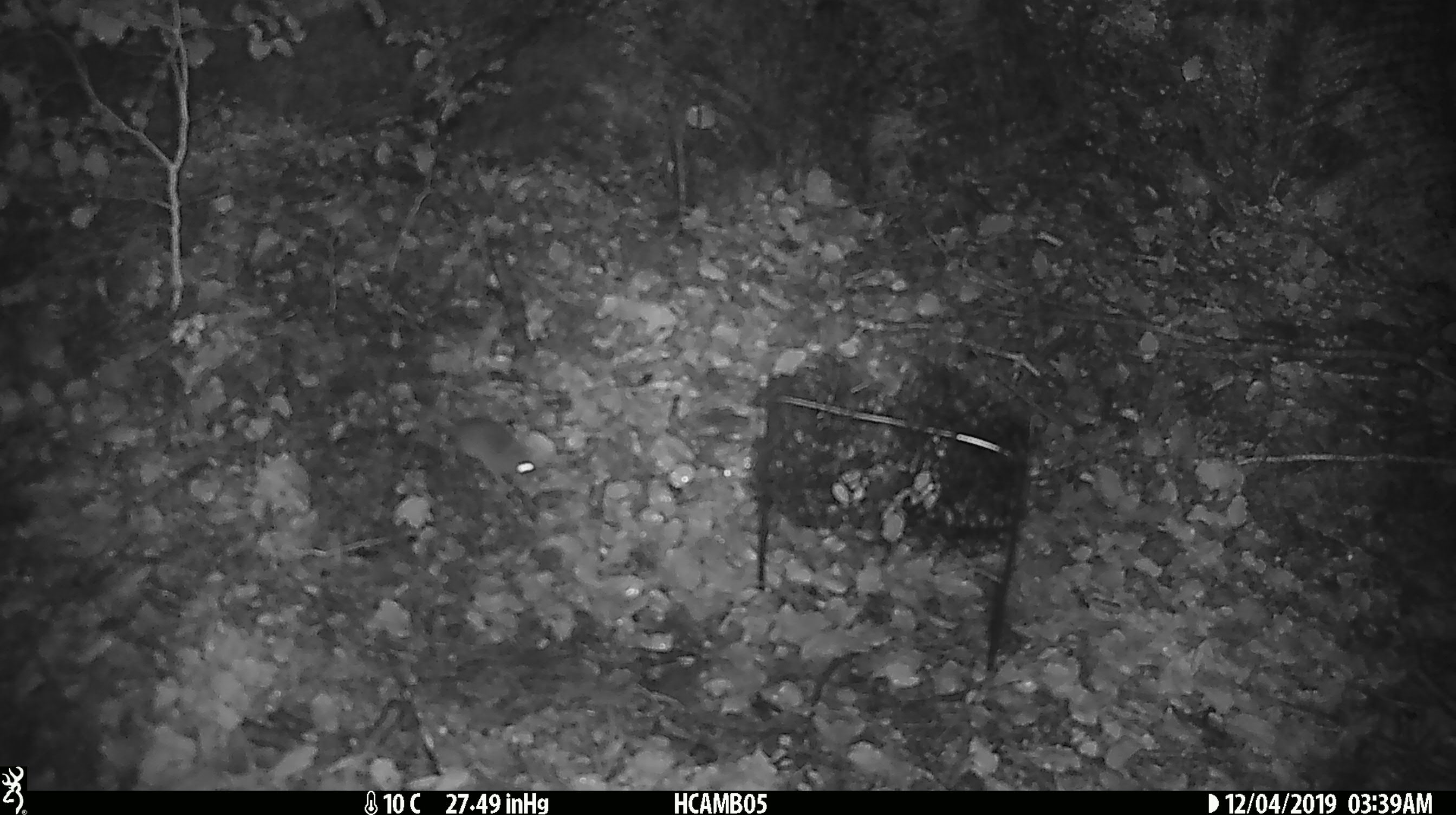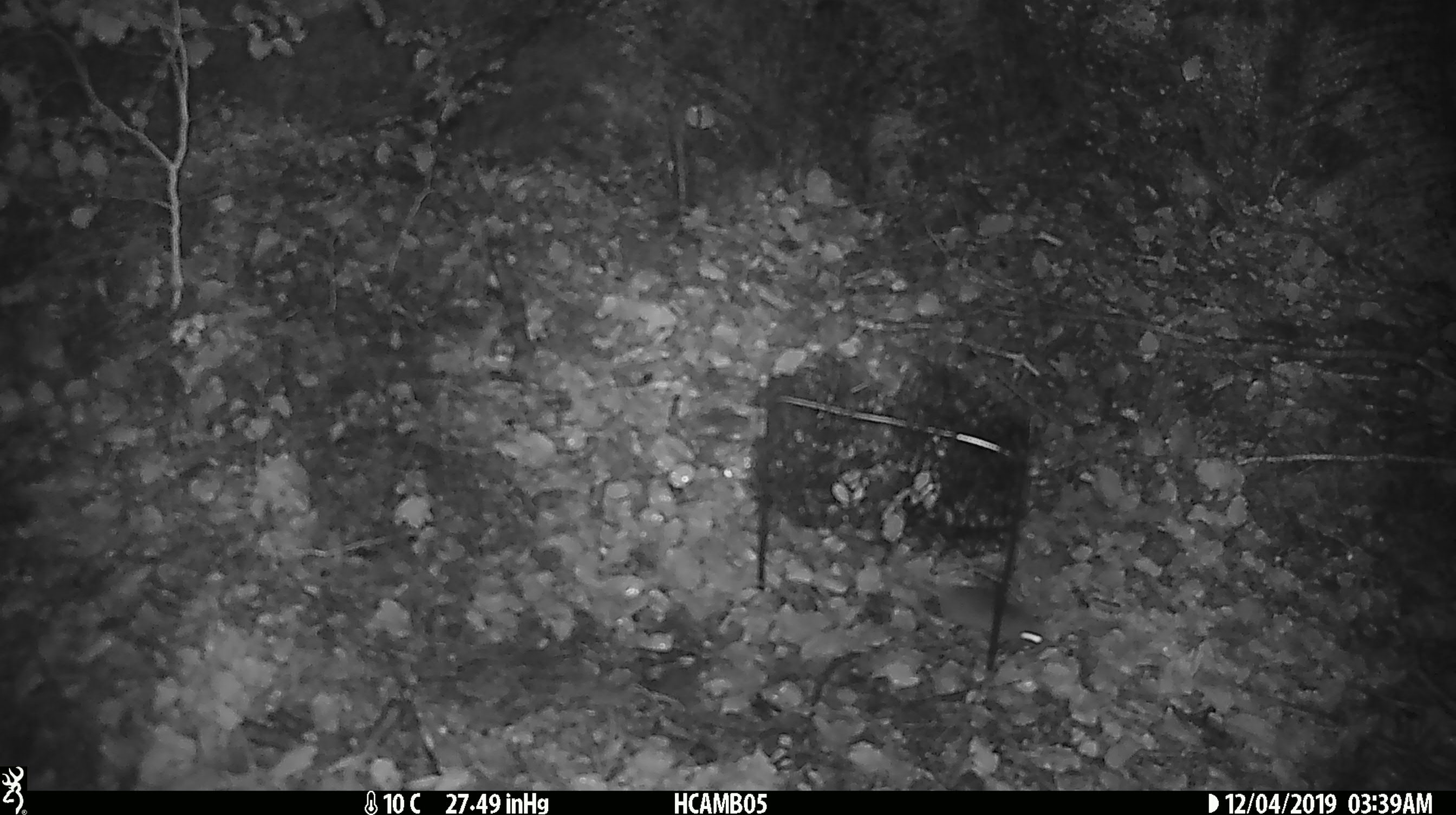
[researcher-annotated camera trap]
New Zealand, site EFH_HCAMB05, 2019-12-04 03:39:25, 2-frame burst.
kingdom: Animalia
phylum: Chordata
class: Mammalia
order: Rodentia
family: Muridae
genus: Mus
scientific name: Mus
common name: mouse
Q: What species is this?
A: Mouse (Mus).